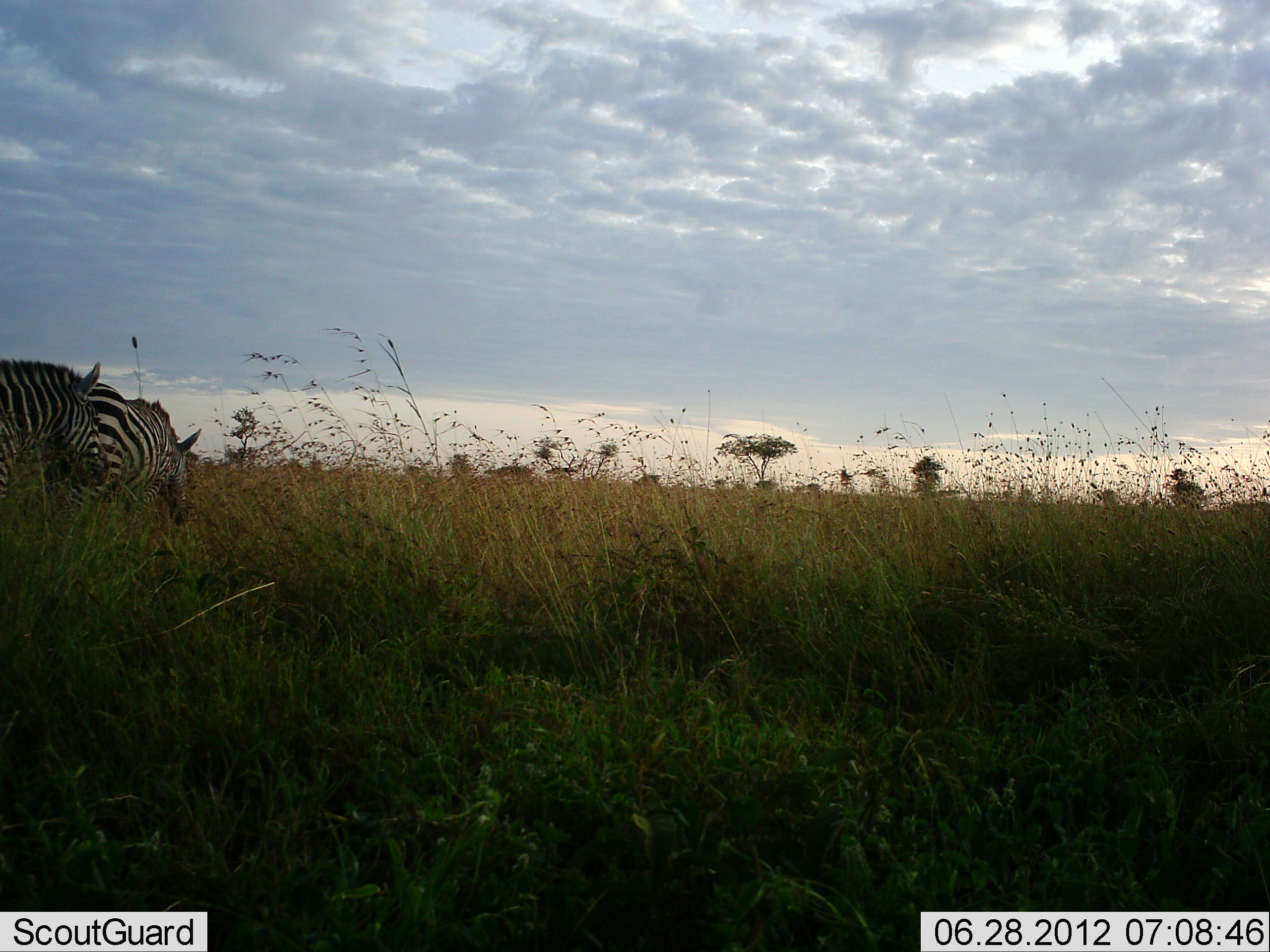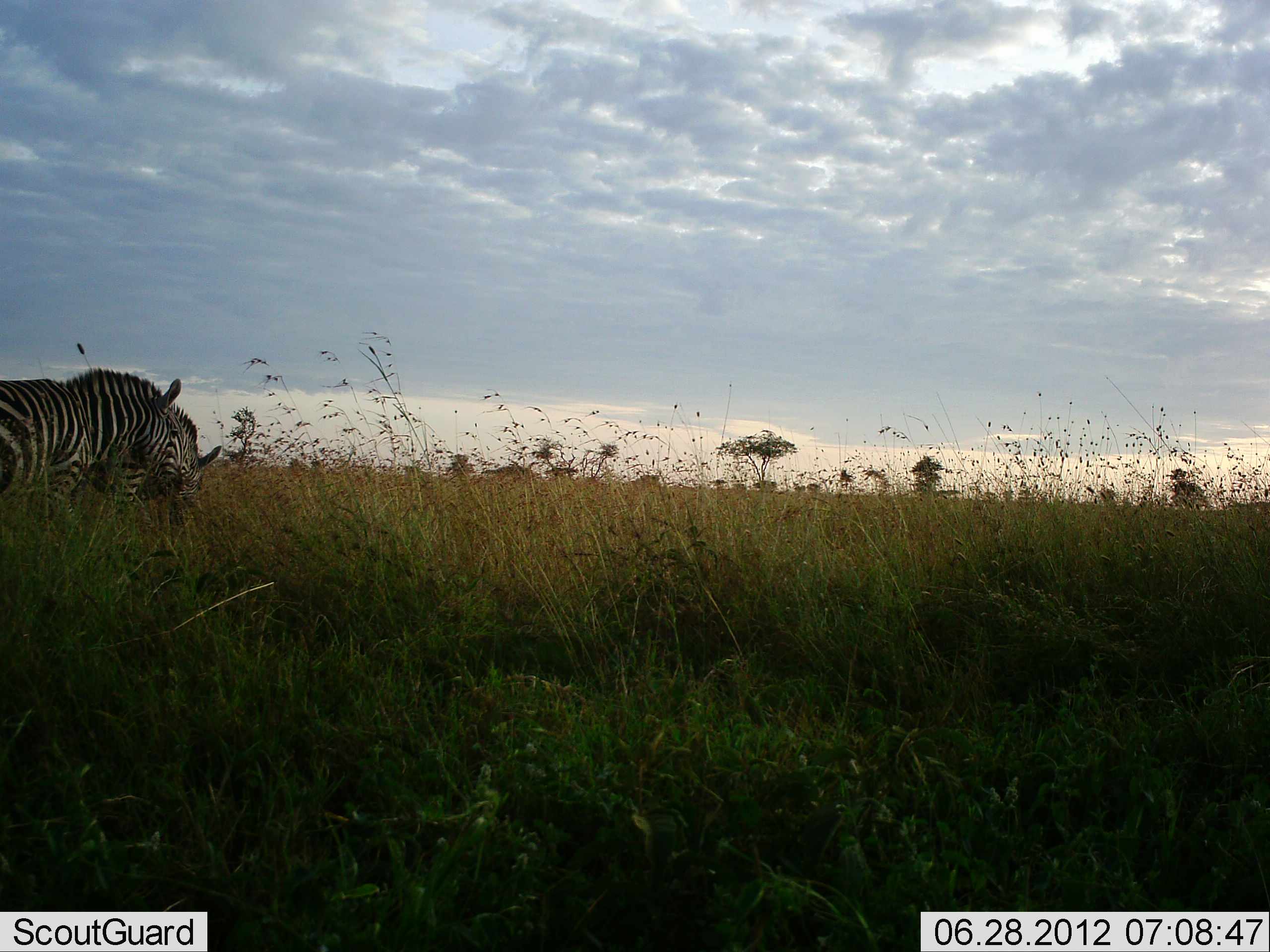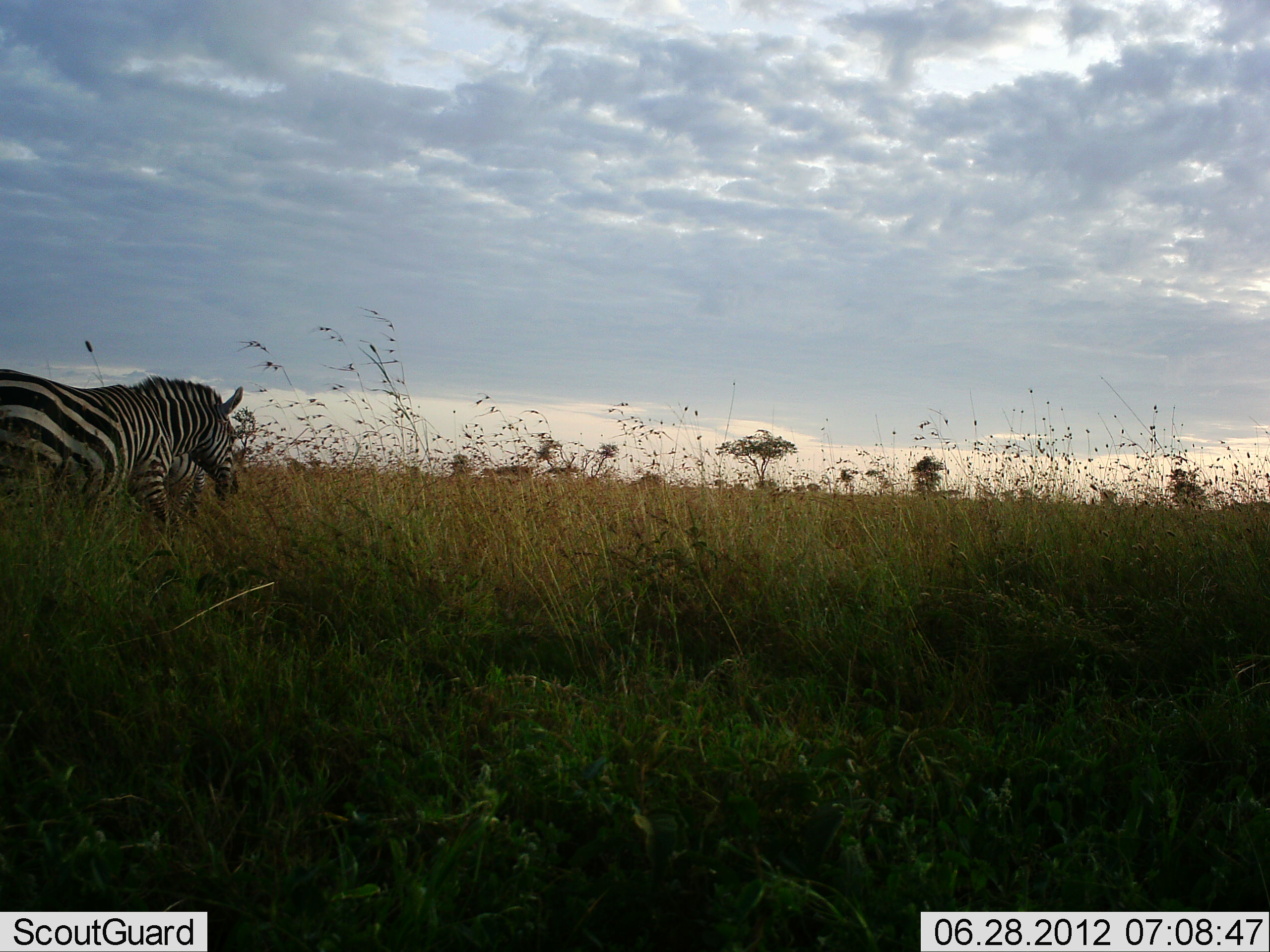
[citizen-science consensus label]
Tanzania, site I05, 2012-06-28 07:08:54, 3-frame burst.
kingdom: Animalia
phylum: Chordata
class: Mammalia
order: Perissodactyla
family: Equidae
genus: Equus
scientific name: Equus quagga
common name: plains zebra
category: zebra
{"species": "zebra (plains zebra) (Equus quagga)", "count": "2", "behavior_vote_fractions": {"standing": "10%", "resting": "0%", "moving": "90%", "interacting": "0%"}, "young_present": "0%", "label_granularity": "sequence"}